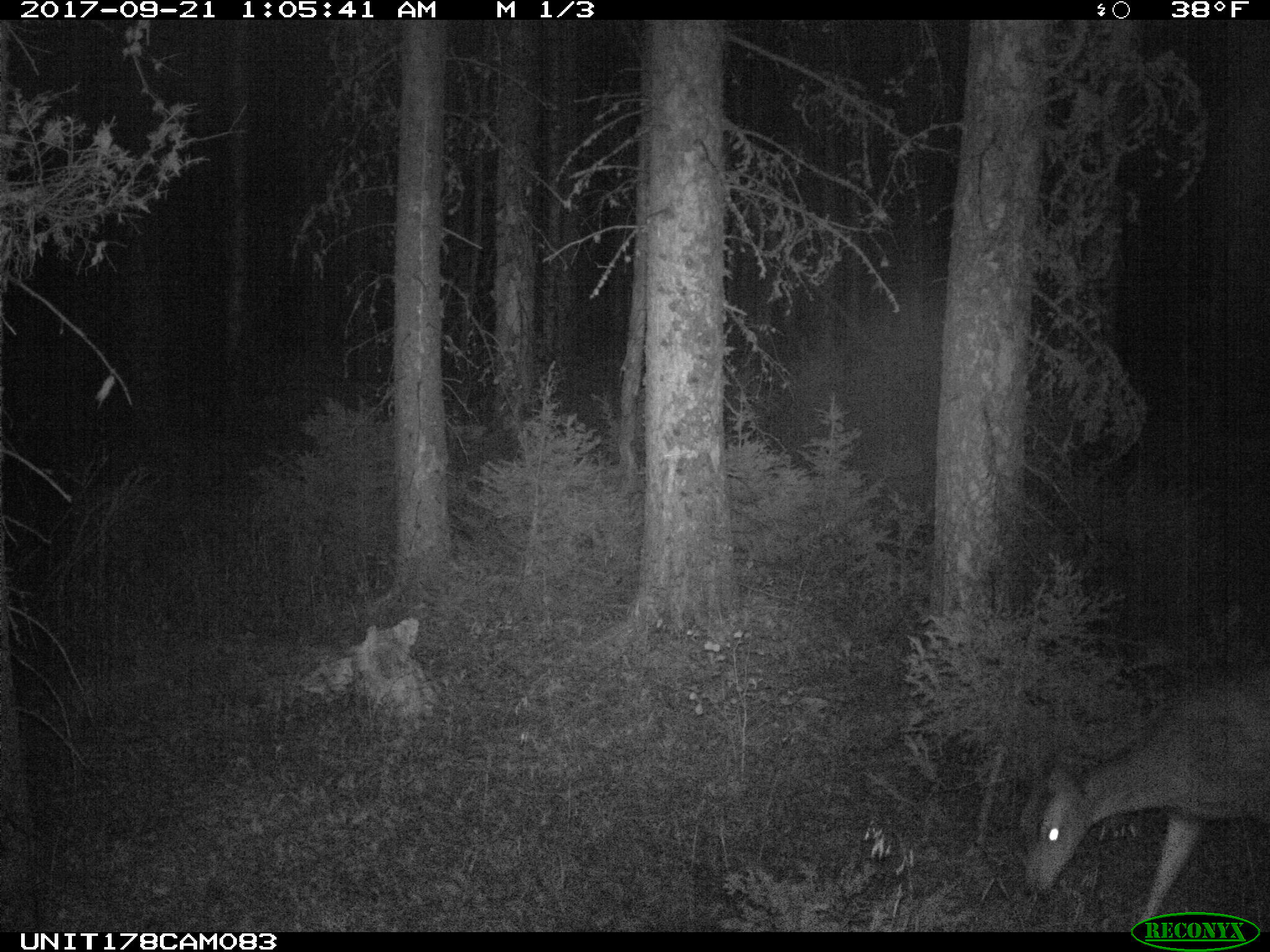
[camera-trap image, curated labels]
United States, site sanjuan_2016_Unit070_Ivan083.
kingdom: Animalia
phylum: Chordata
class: Mammalia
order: Artiodactyla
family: Cervidae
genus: Odocoileus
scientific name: Odocoileus hemionus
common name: mule deer